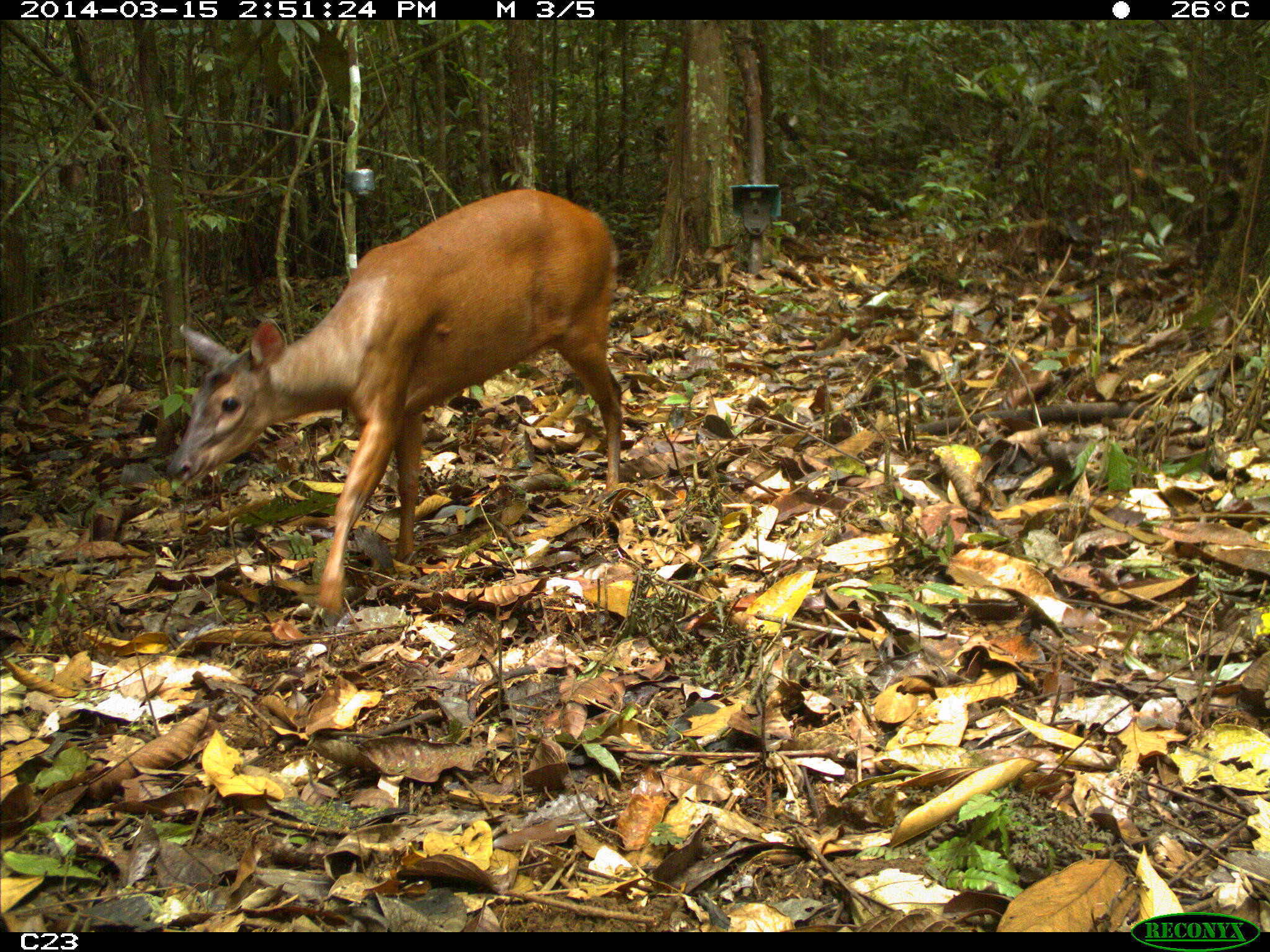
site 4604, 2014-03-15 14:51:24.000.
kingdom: Animalia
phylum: Chordata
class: Mammalia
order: Artiodactyla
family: Cervidae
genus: Mazama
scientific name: Mazama americana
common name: red brocket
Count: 1.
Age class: adult.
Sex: female.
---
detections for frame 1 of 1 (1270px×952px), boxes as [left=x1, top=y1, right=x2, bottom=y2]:
mazama americana: [left=162, top=187, right=622, bottom=623]